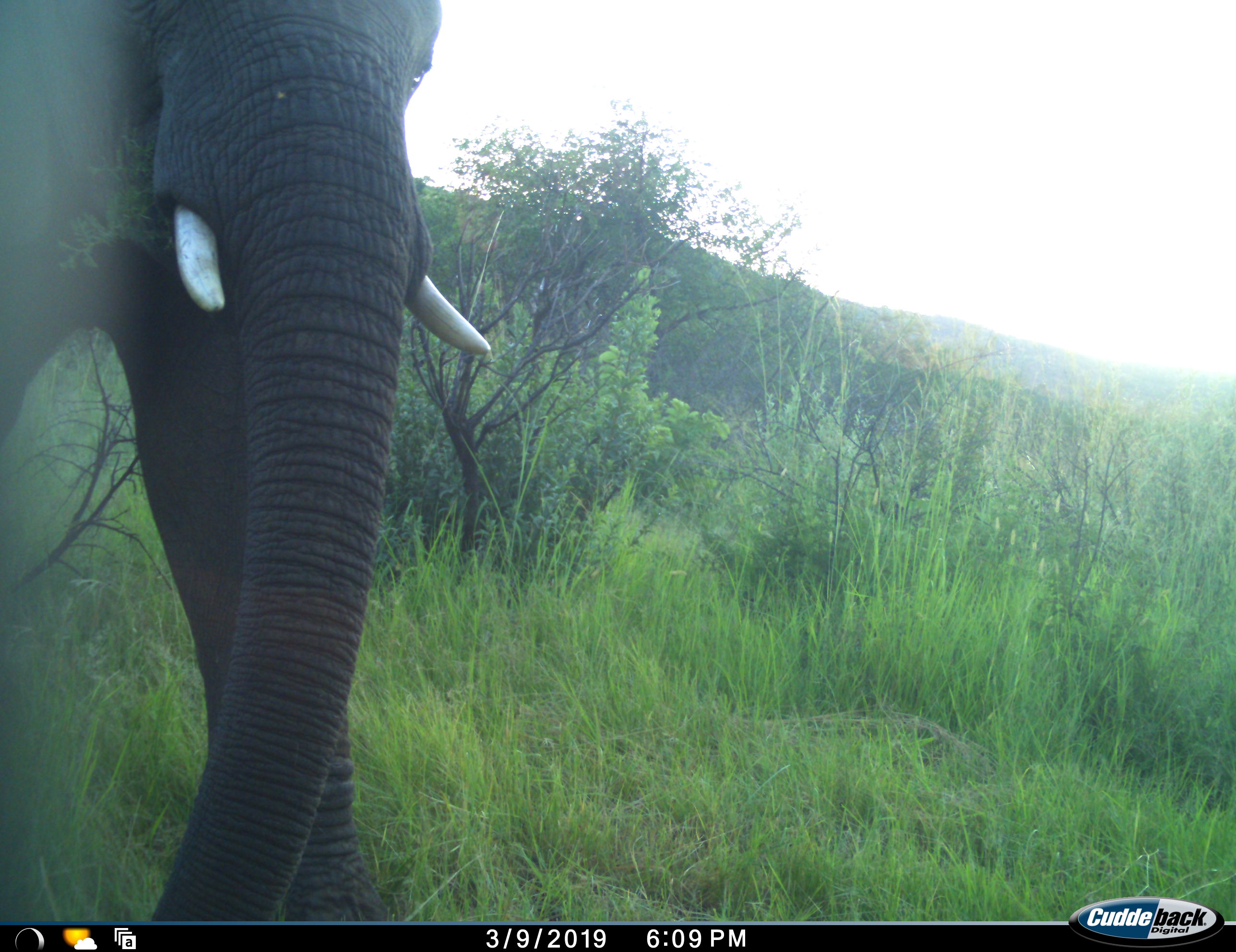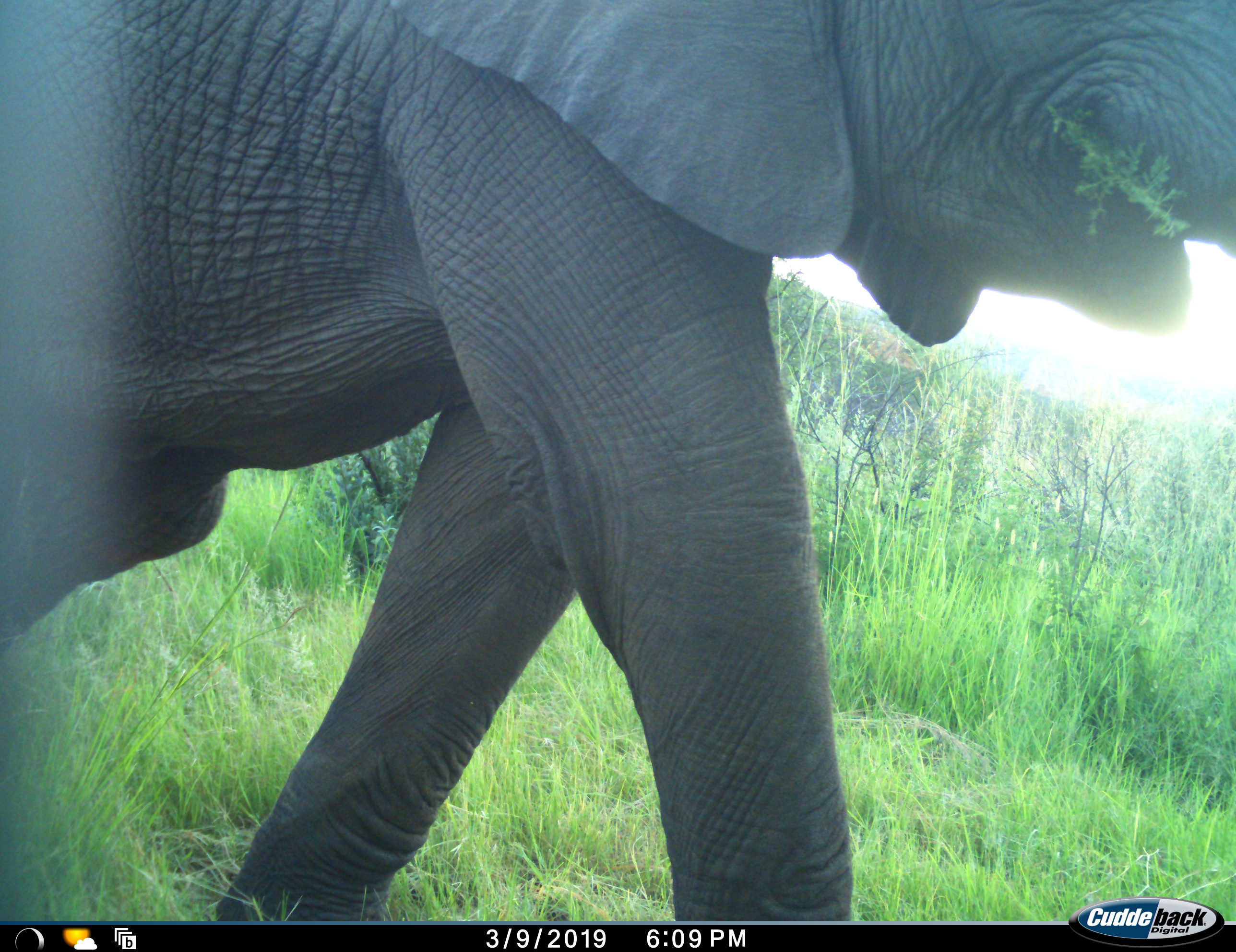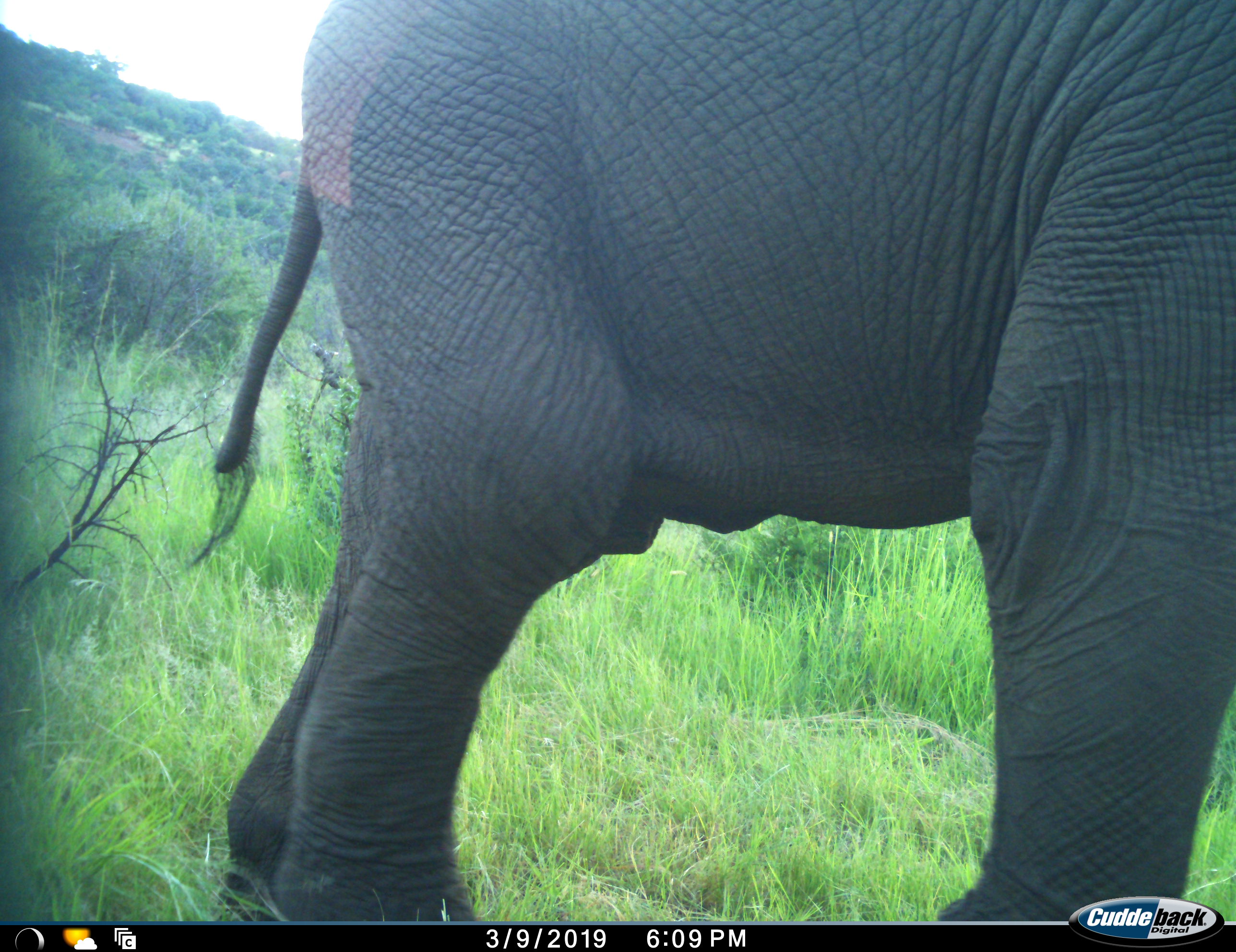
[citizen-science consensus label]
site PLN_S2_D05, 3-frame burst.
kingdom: Animalia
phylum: Chordata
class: Mammalia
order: Proboscidea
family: Elephantidae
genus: Loxodonta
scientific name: Loxodonta africana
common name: african bush elephant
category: elephant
Elephant (african bush elephant) (Loxodonta africana), count 1. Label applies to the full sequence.